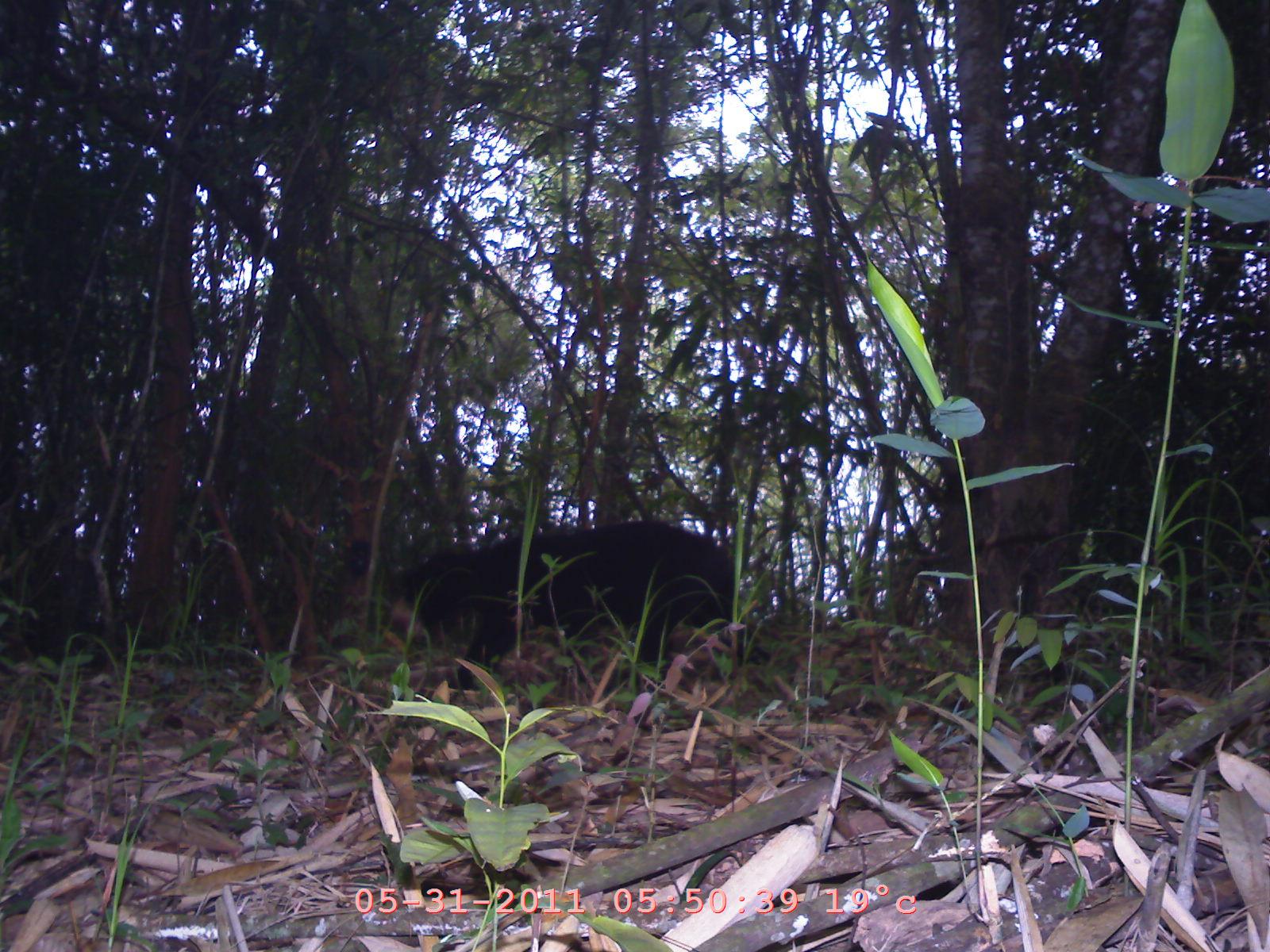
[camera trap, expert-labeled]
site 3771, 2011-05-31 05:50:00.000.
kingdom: Animalia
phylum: Chordata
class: Mammalia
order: Carnivora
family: Ursidae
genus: Helarctos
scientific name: Helarctos malayanus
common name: sun bear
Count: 1.